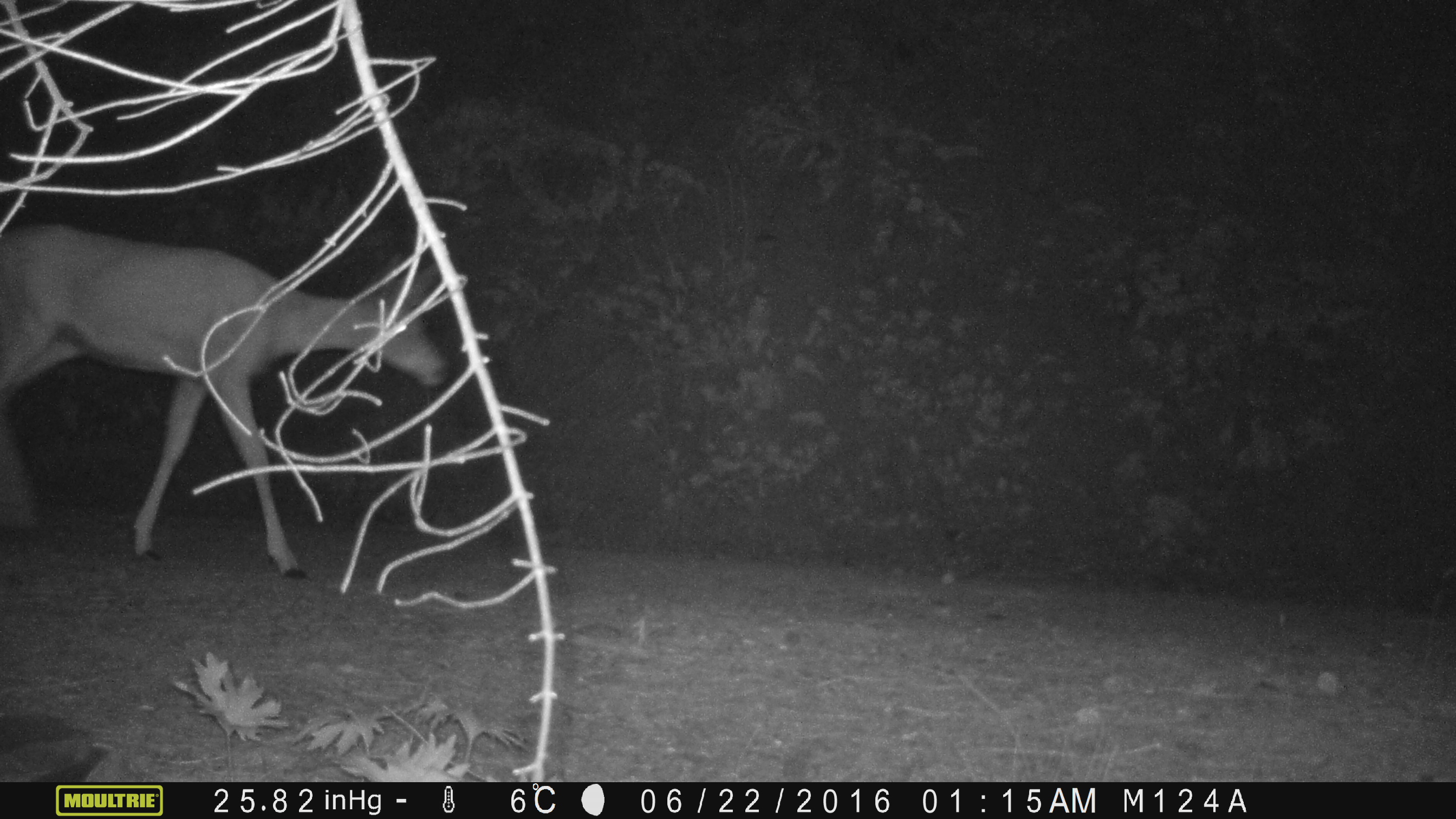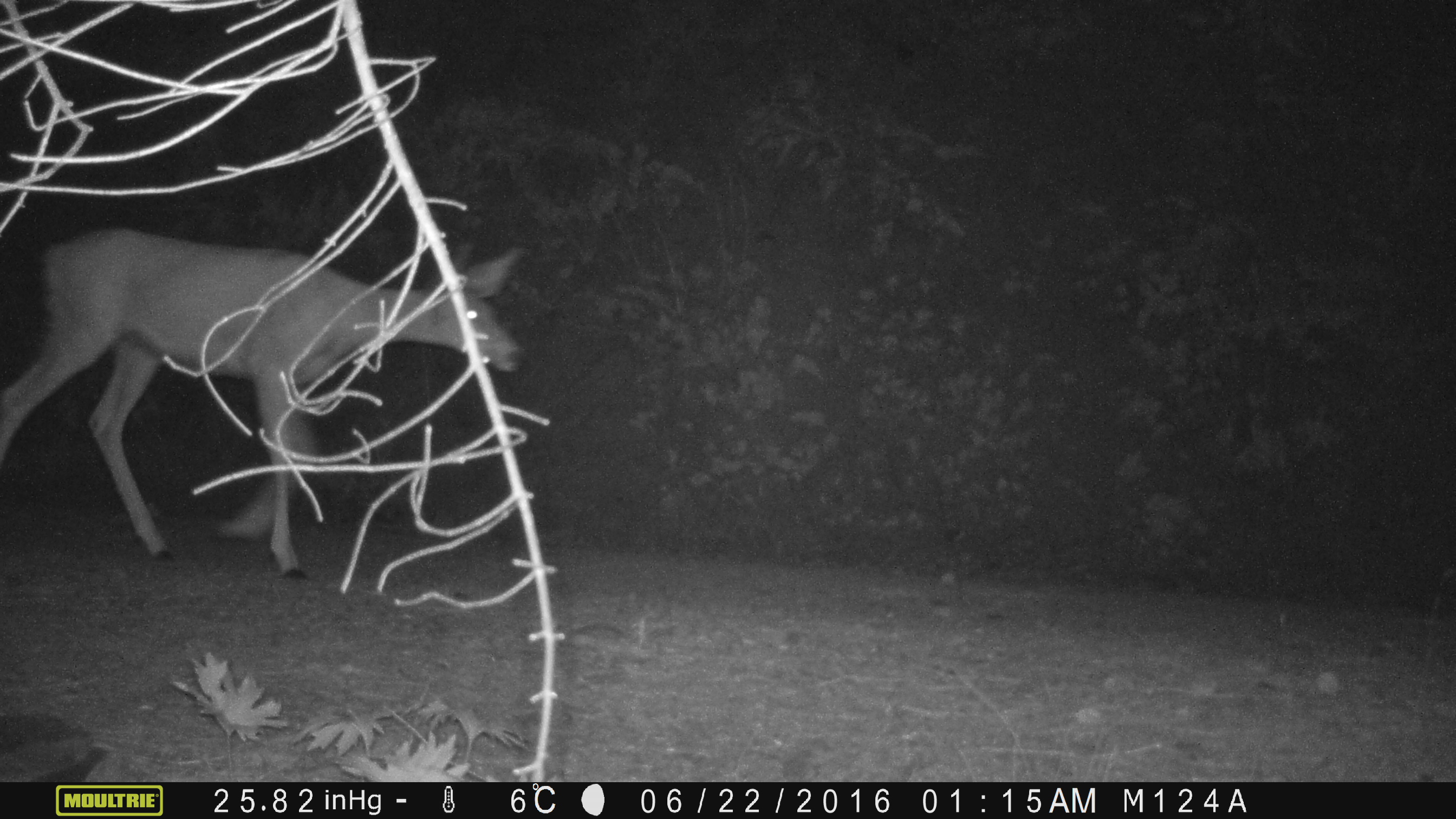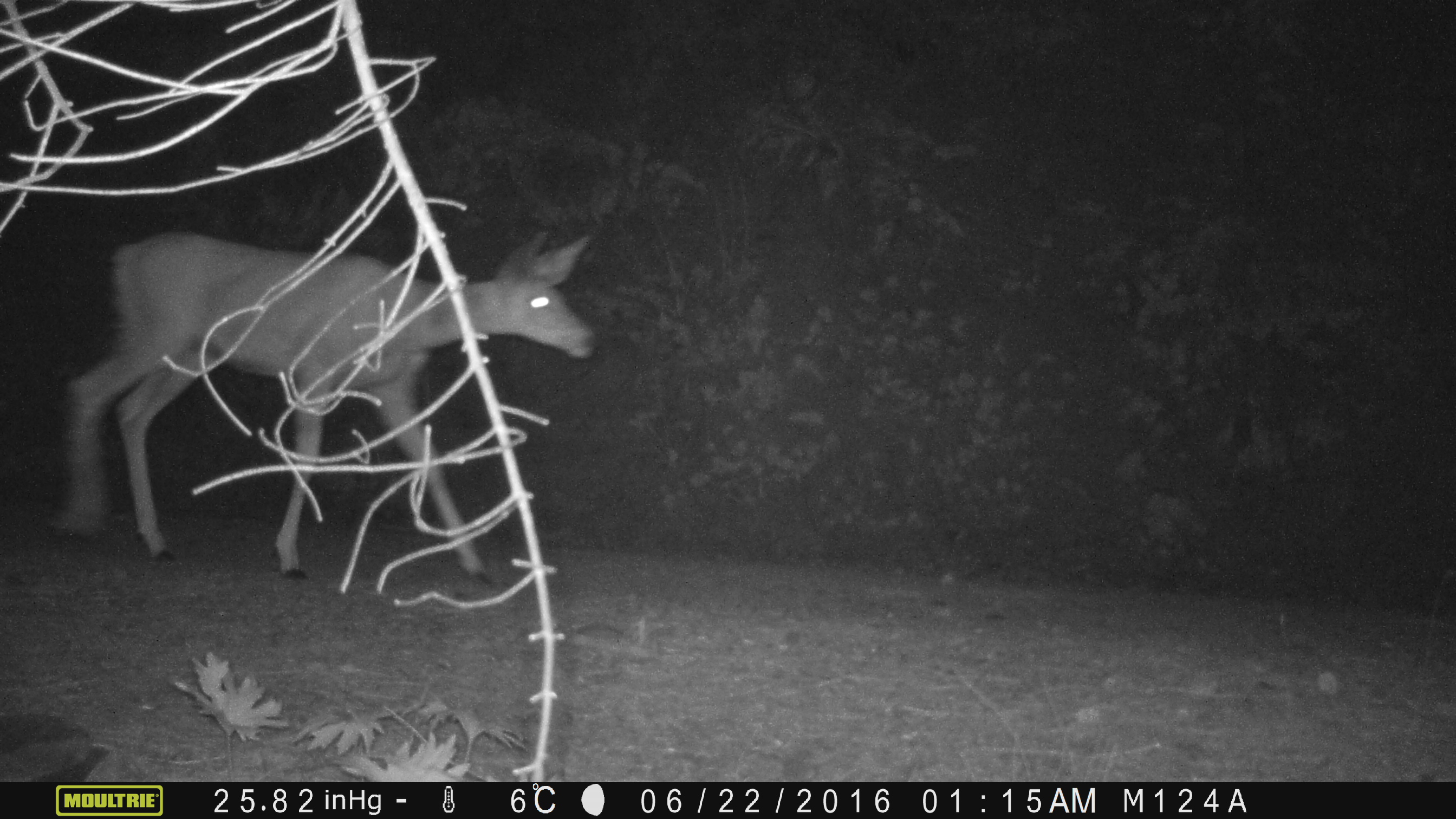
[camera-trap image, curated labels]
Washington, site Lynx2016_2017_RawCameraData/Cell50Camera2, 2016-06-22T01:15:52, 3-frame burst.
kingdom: Animalia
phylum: Chordata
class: Mammalia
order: Artiodactyla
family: Cervidae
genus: Odocoileus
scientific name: Odocoileus hemionus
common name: mule deer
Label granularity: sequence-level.